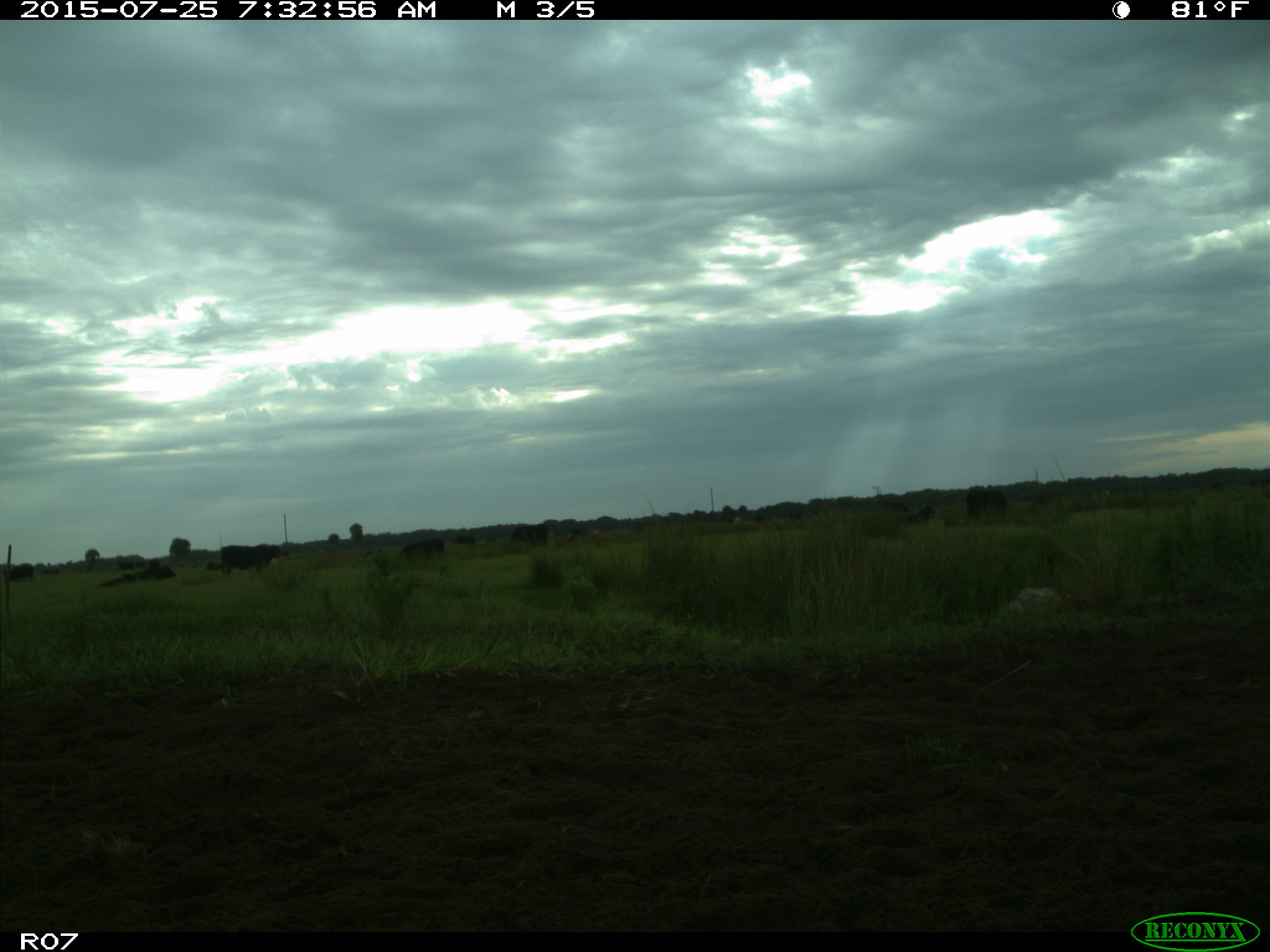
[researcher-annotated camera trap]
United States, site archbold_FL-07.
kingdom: Animalia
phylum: Chordata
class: Mammalia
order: Artiodactyla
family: Bovidae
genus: Bos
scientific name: Bos taurus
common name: domestic cow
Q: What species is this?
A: Bos taurus (domestic cow).